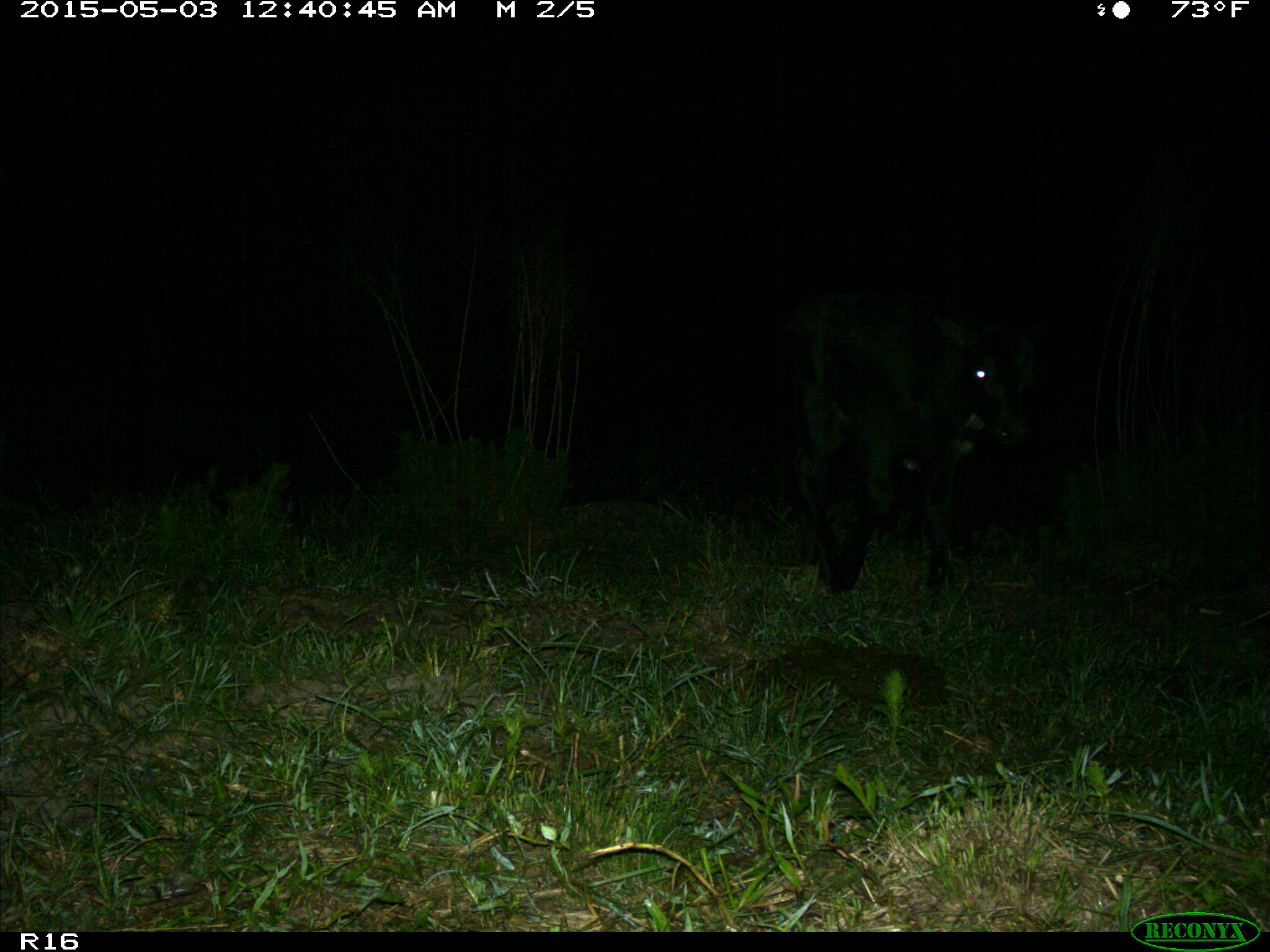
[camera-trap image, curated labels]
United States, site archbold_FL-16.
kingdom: Animalia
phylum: Chordata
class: Mammalia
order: Artiodactyla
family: Bovidae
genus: Bos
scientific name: Bos taurus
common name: domestic cow